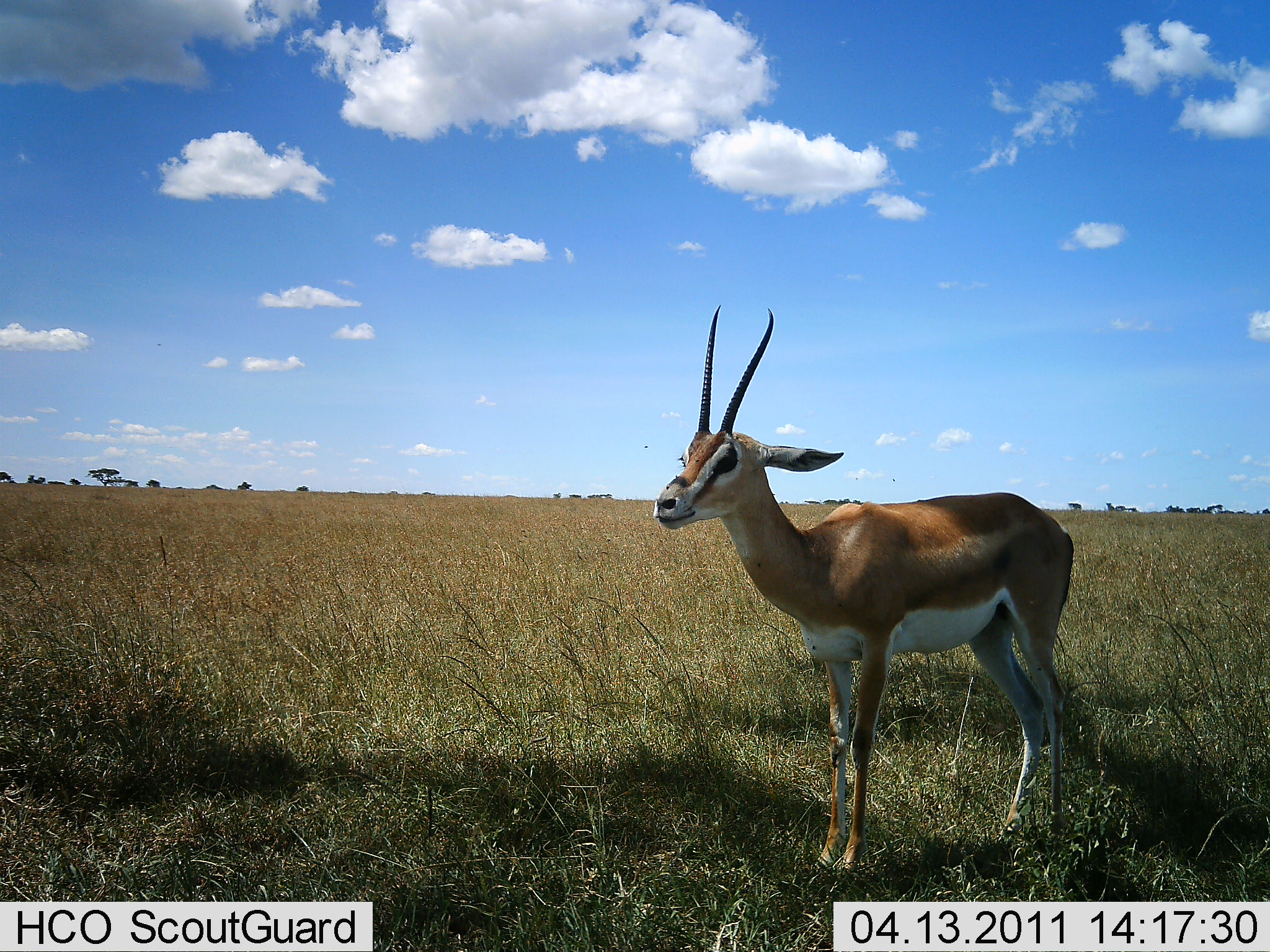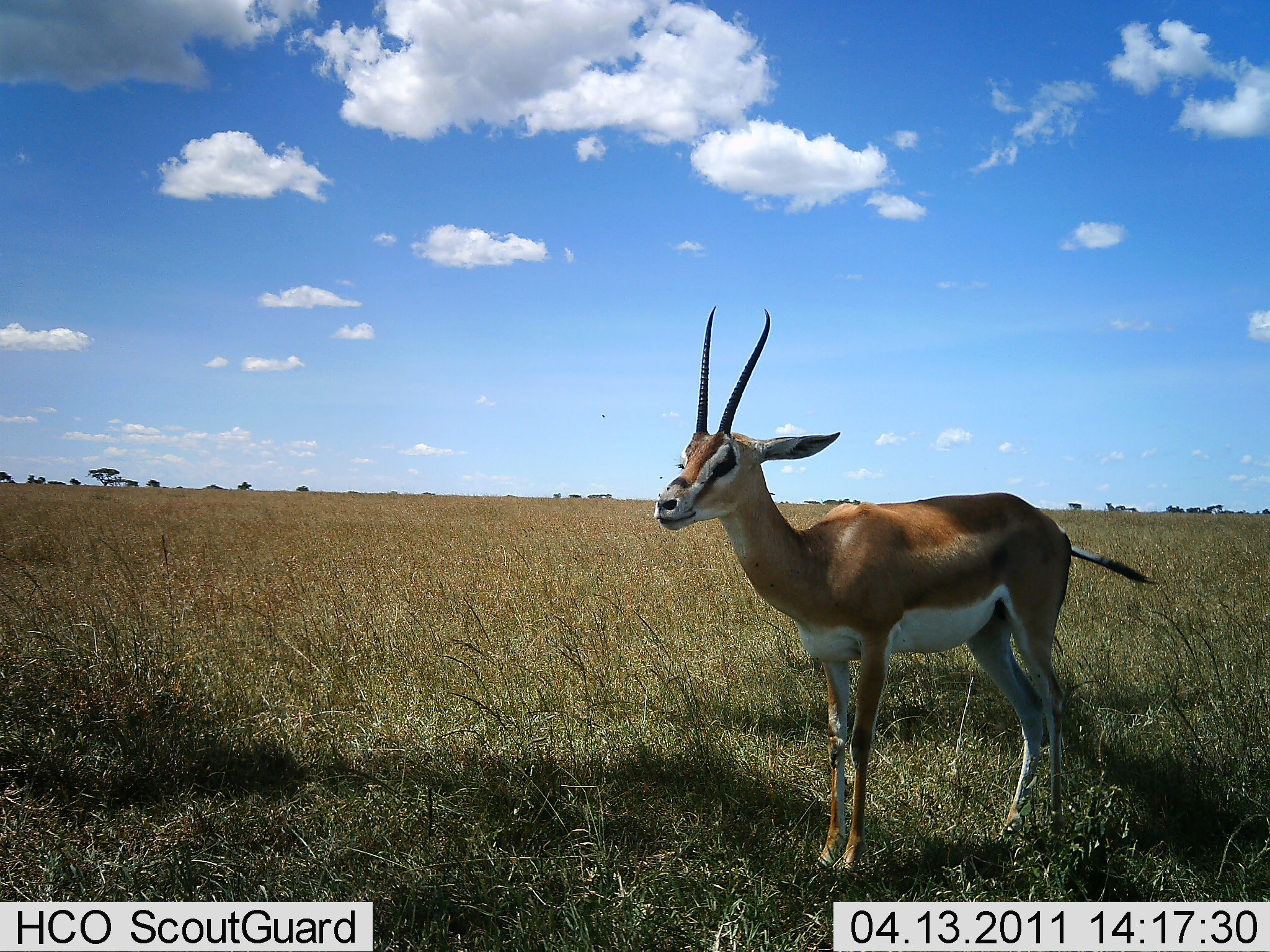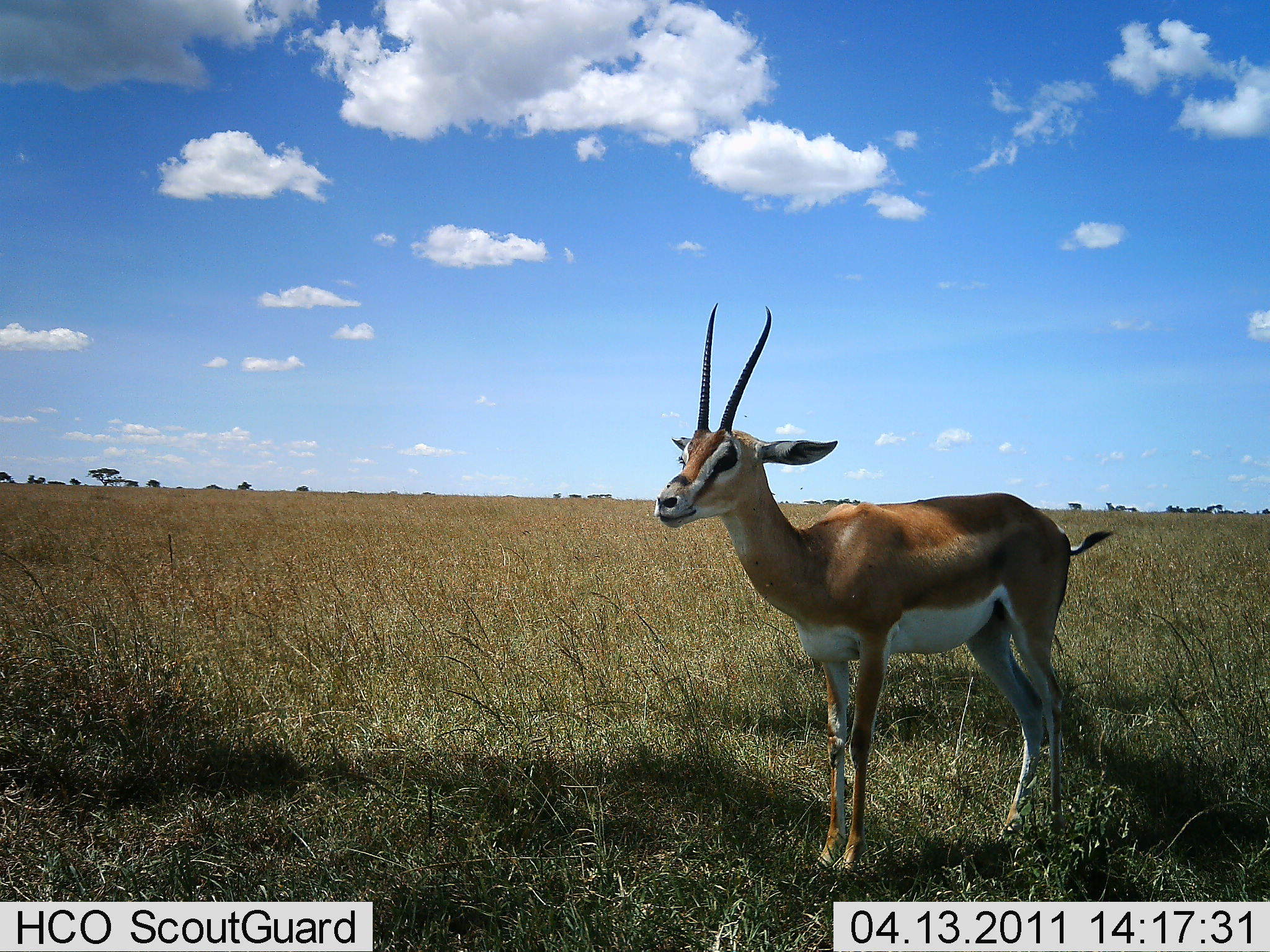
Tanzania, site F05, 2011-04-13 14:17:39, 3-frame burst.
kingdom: Animalia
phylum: Chordata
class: Mammalia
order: Artiodactyla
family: Bovidae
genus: Nanger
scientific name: Nanger granti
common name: grant's gazelle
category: gazellegrants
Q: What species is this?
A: Gazellegrants (grant's gazelle) (Nanger granti).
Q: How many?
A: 1.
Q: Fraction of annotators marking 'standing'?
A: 100%.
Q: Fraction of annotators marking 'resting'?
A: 8%.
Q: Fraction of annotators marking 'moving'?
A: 0%.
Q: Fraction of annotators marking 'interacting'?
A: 0%.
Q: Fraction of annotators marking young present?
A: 0%.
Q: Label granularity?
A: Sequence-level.